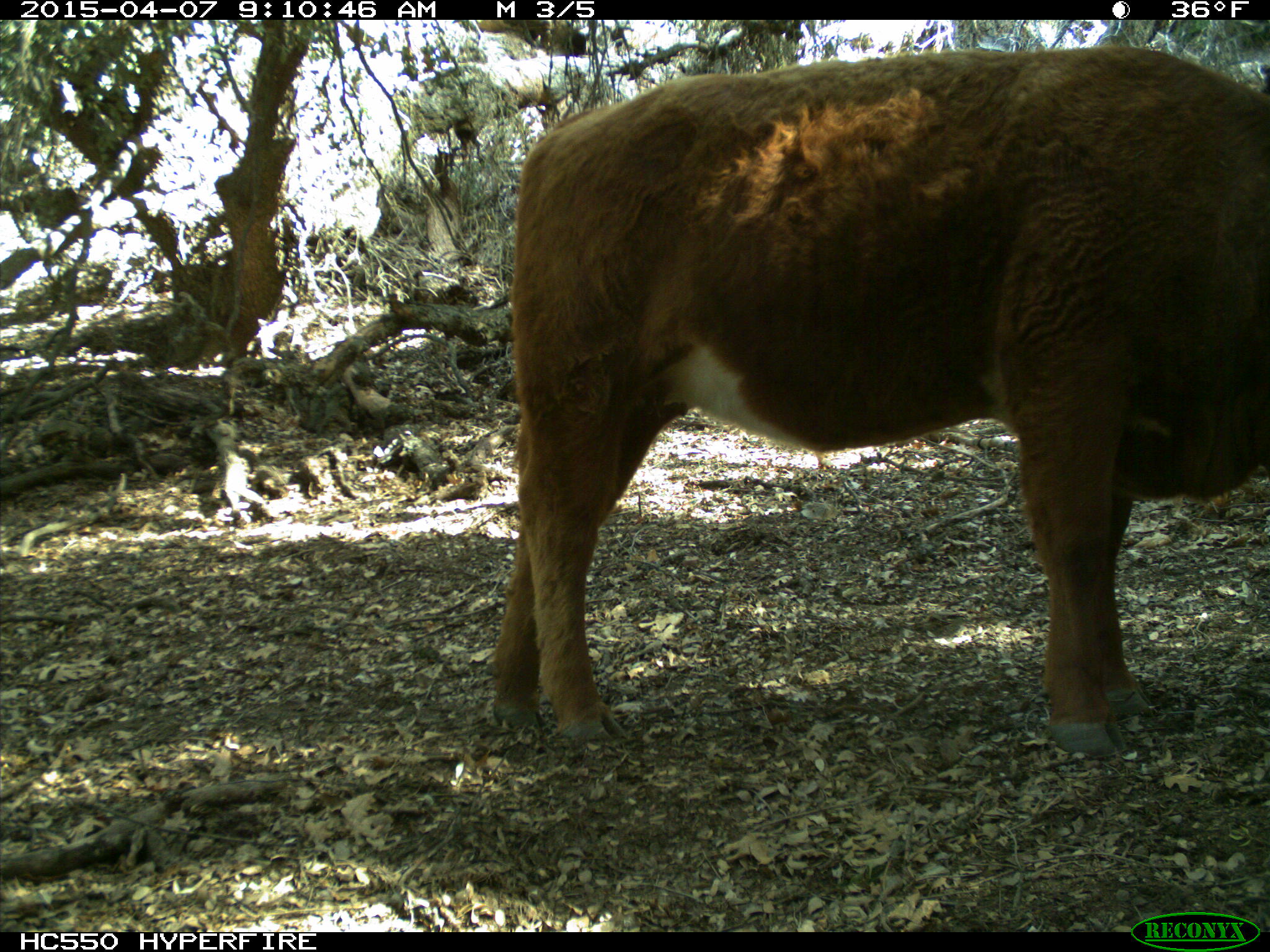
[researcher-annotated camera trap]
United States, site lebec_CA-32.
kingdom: Animalia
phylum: Chordata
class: Mammalia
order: Artiodactyla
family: Bovidae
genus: Bos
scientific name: Bos taurus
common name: domestic cow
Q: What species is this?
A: Bos taurus (domestic cow).